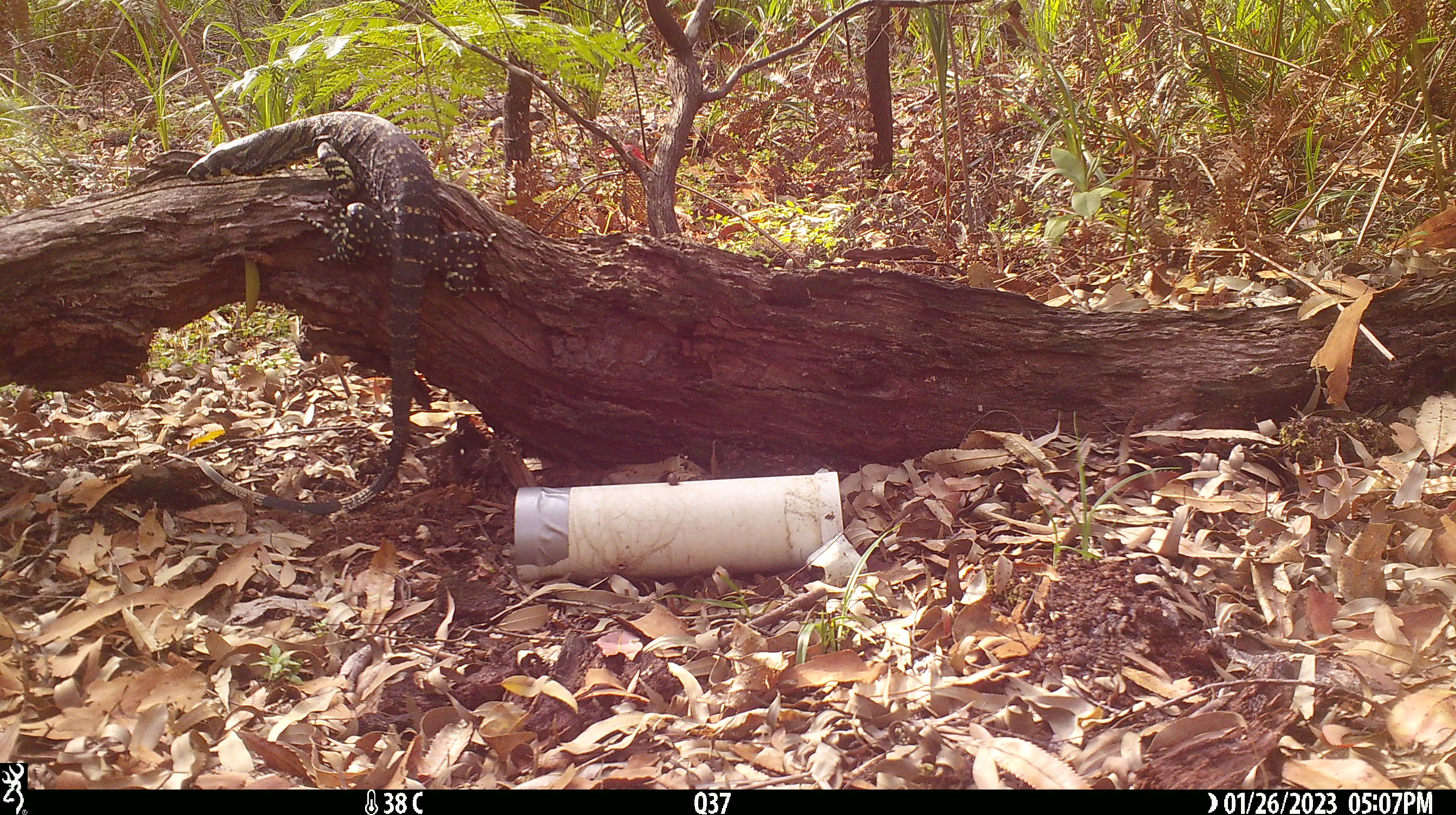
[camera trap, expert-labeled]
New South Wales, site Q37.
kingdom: Animalia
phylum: Chordata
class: Reptilia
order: Squamata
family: Varanidae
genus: Varanus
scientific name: Varanus varius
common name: lace monitor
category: goanna